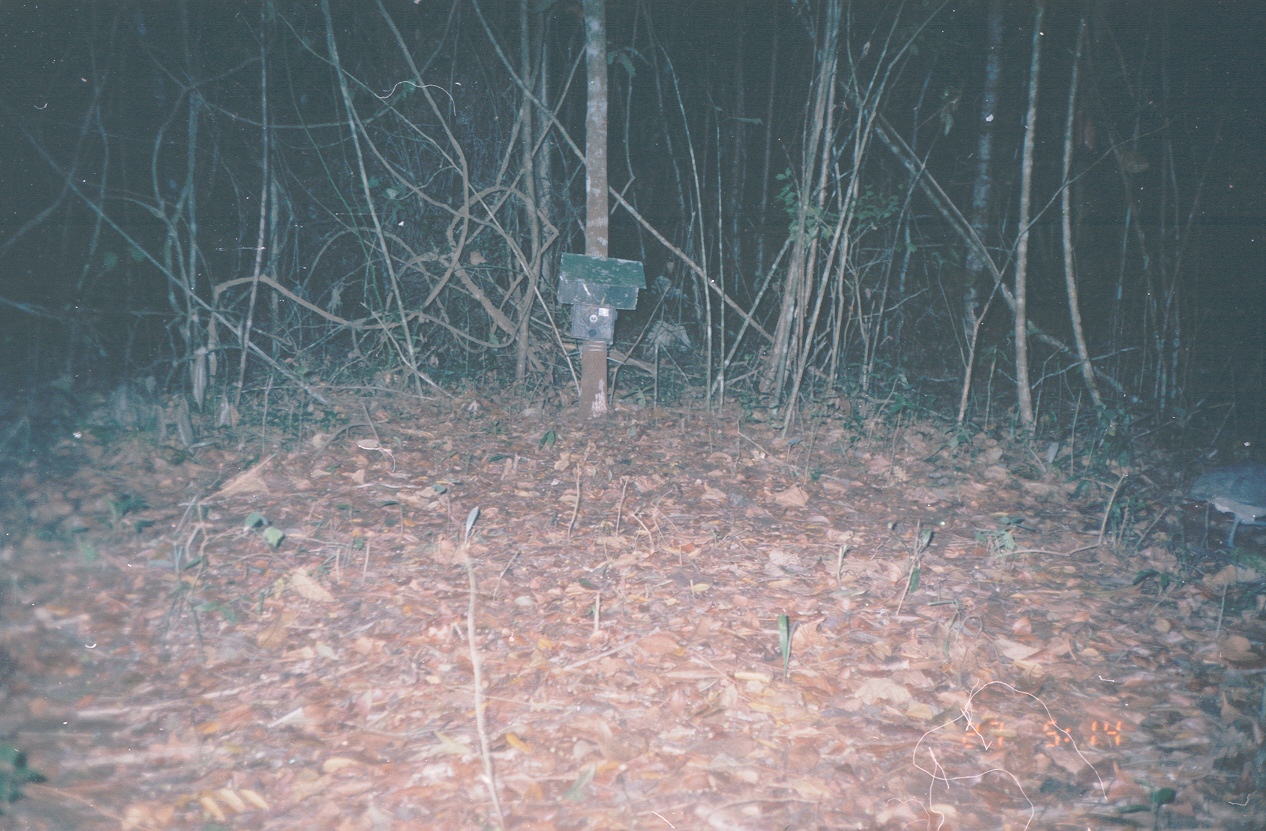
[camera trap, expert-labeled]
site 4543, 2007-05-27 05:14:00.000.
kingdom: Animalia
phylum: Chordata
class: Aves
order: Tinamiformes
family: Tinamidae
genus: Tinamus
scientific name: Tinamus major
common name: great tinamou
Tinamus major (great tinamou), count 1.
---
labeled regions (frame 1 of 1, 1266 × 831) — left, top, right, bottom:
tinamus major: 1183, 460, 1266, 551